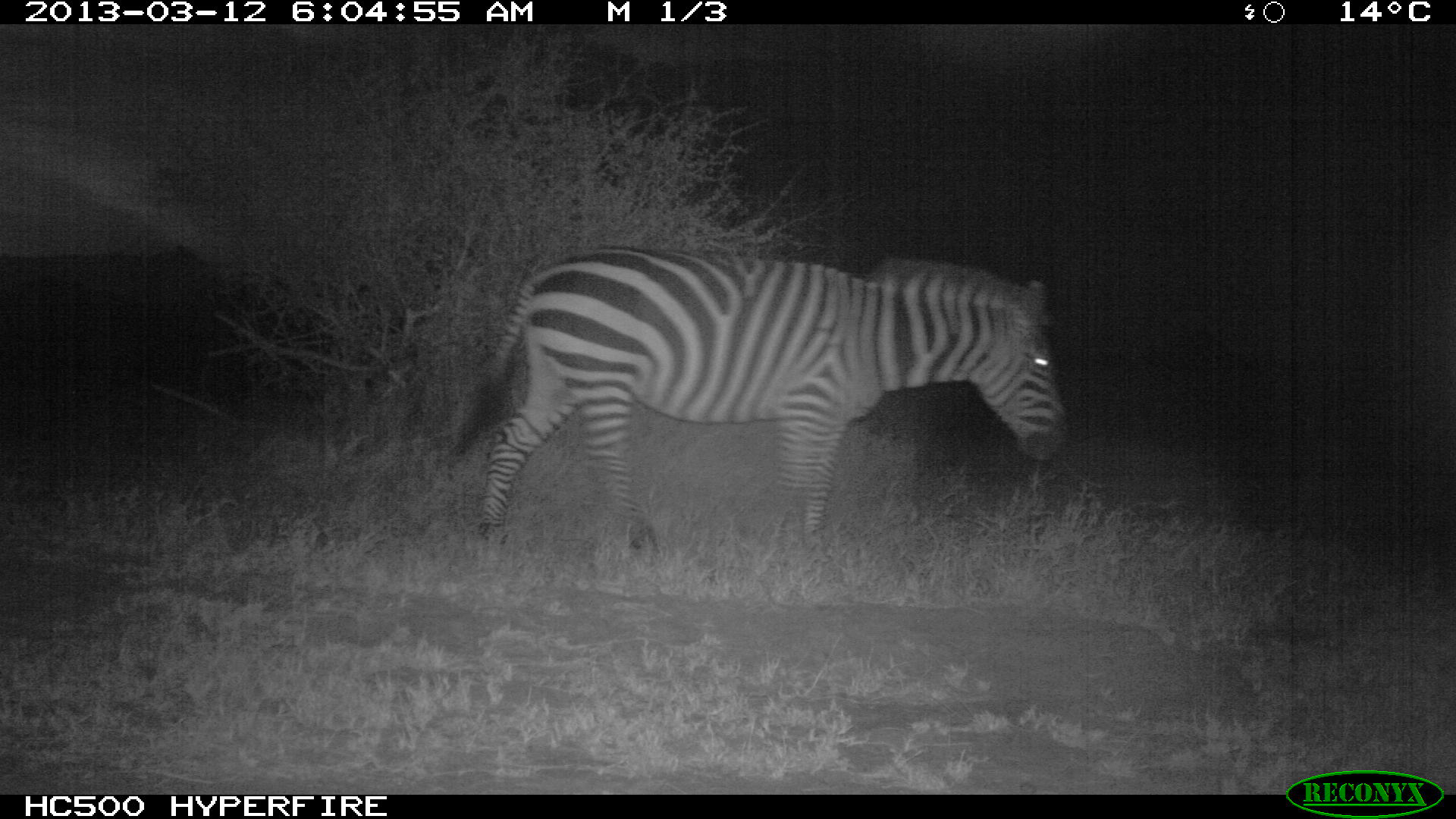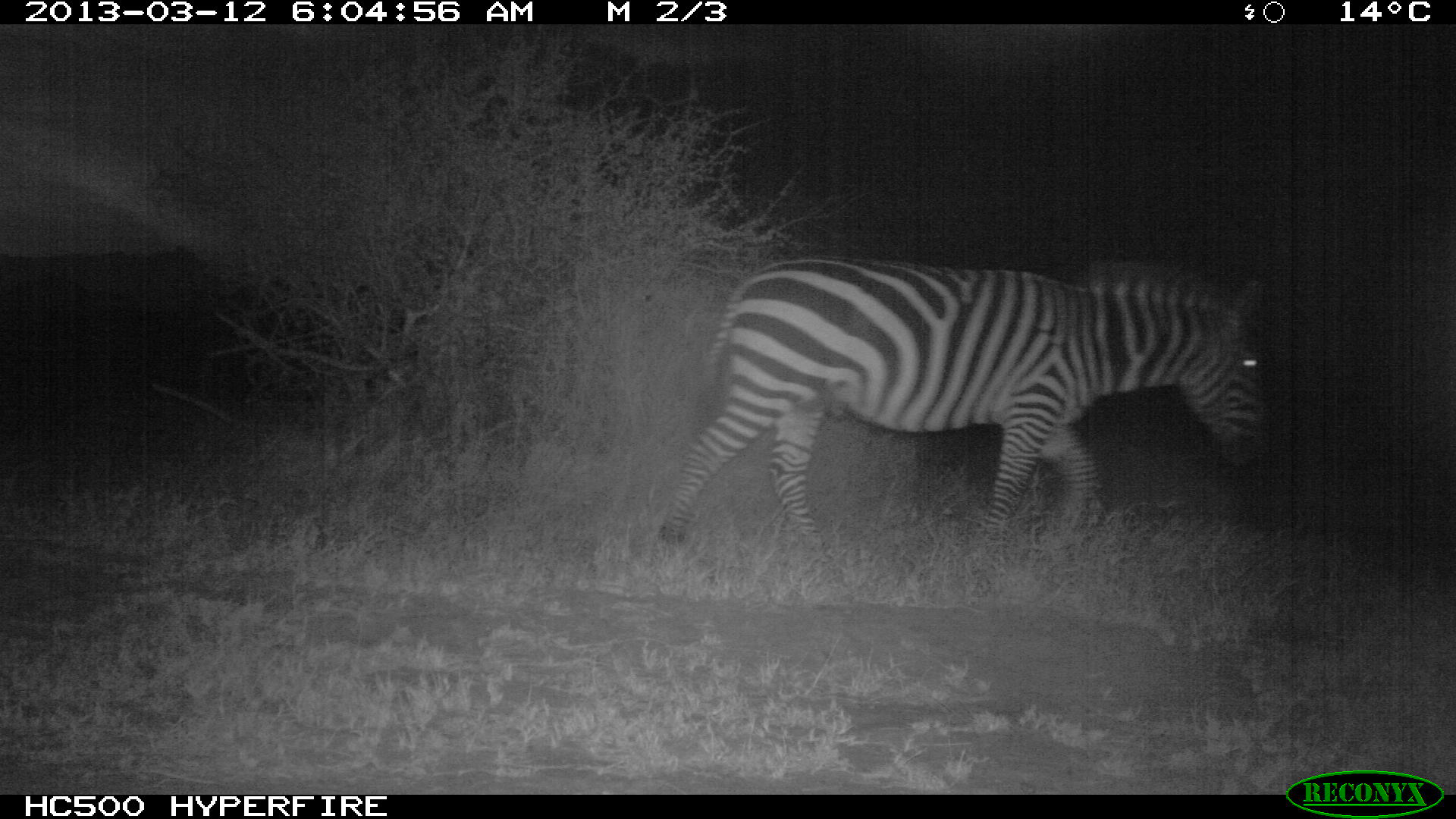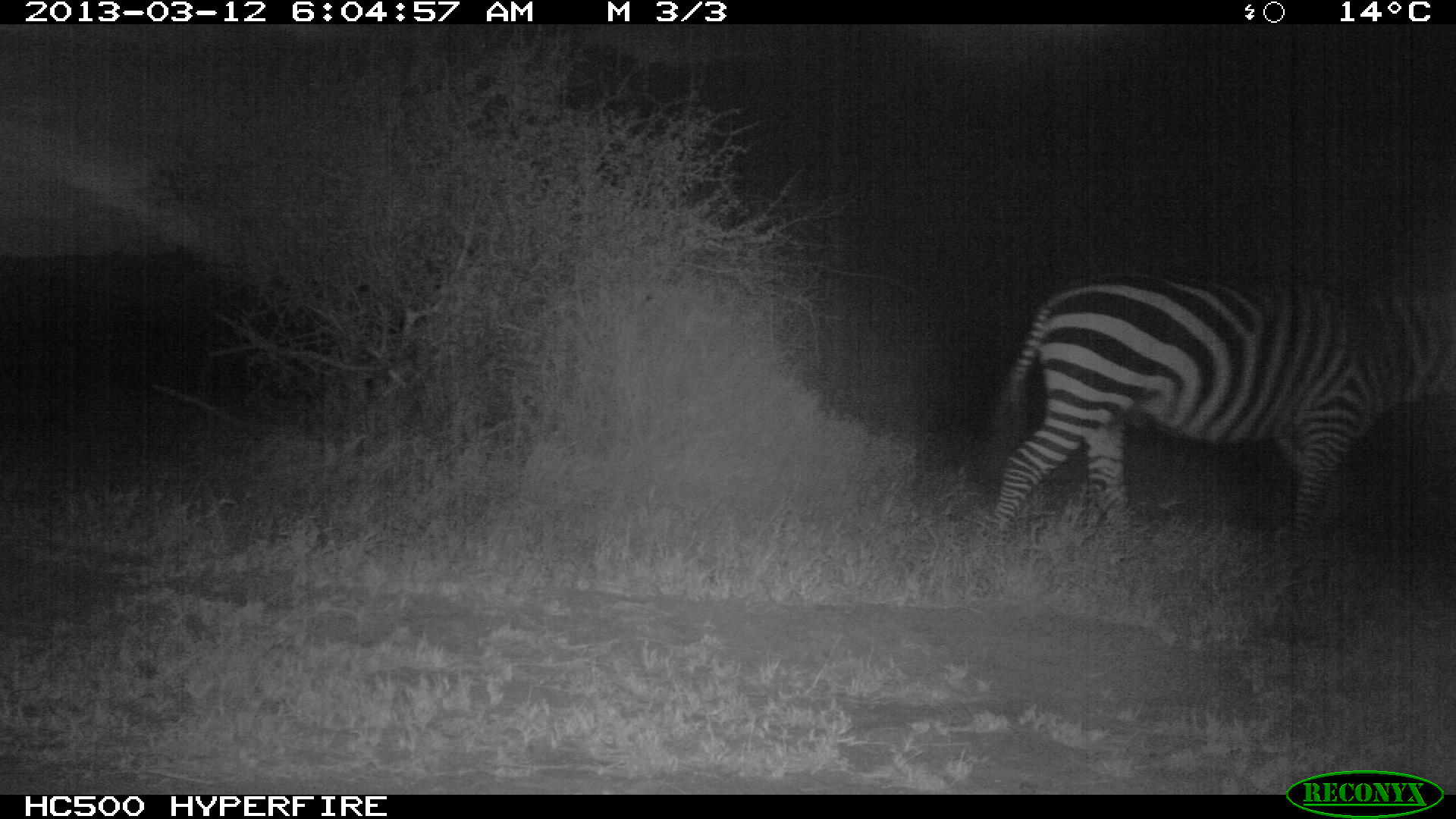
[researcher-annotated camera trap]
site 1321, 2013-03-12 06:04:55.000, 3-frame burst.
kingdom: Animalia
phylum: Chordata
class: Mammalia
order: Perissodactyla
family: Equidae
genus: Equus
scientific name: Equus quagga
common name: plains zebra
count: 1